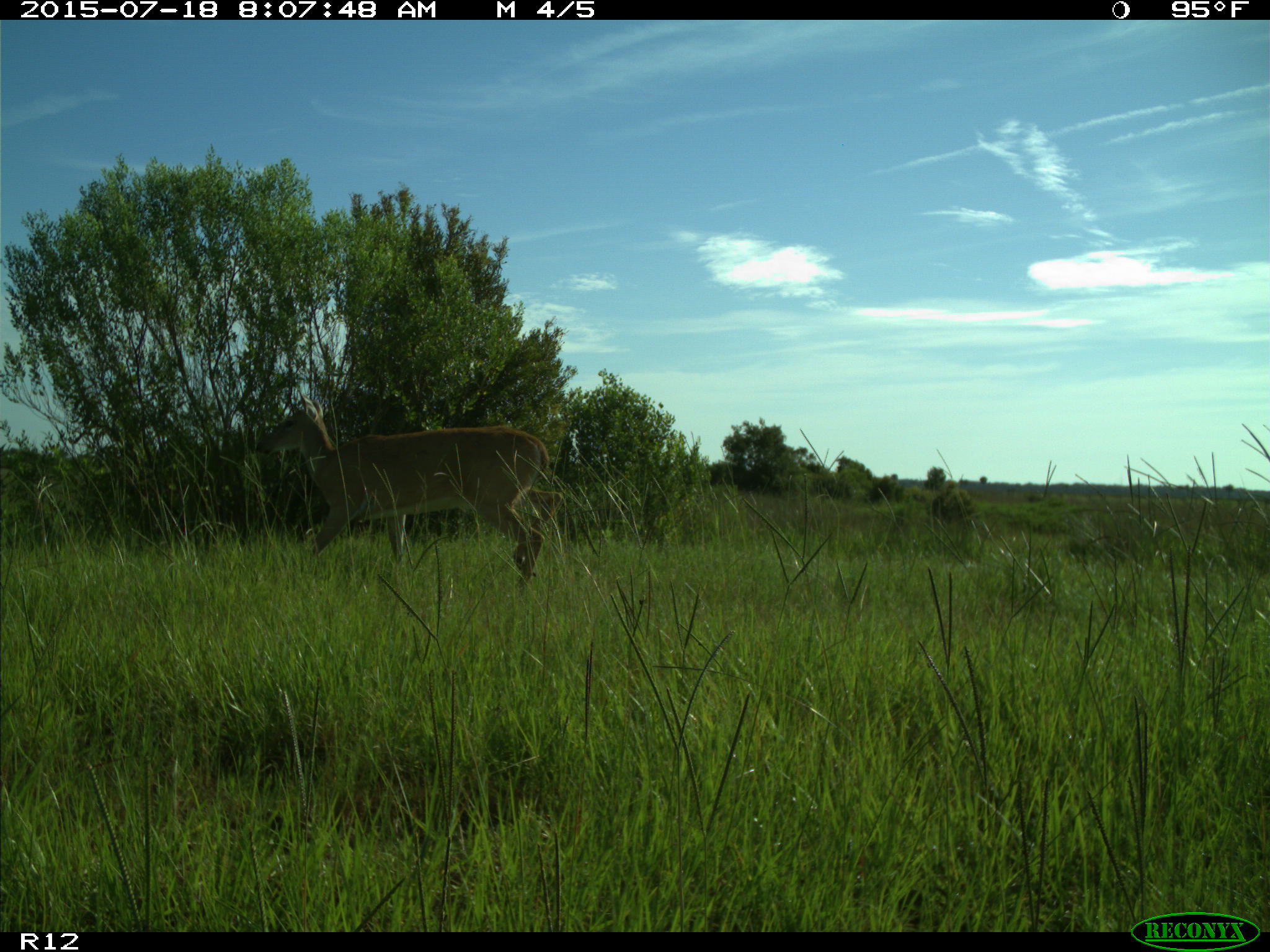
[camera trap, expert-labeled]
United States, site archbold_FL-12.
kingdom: Animalia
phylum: Chordata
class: Mammalia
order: Artiodactyla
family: Cervidae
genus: Odocoileus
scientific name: Odocoileus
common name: deer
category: unidentified deer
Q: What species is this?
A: Unidentified deer (deer) (Odocoileus).